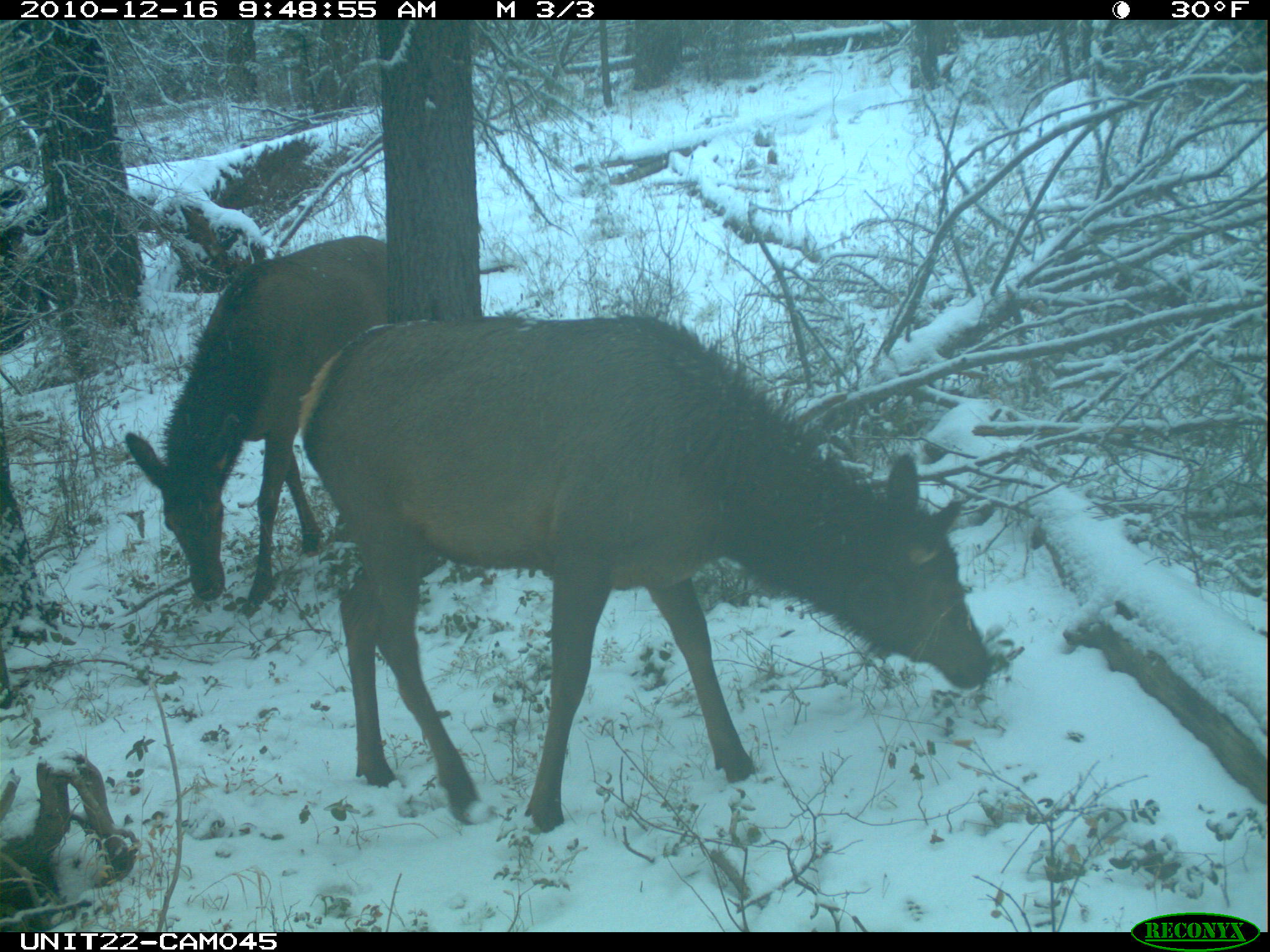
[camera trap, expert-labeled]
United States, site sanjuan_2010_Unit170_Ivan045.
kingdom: Animalia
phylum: Chordata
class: Mammalia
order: Artiodactyla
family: Cervidae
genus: Cervus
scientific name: Cervus elaphus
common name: red deer